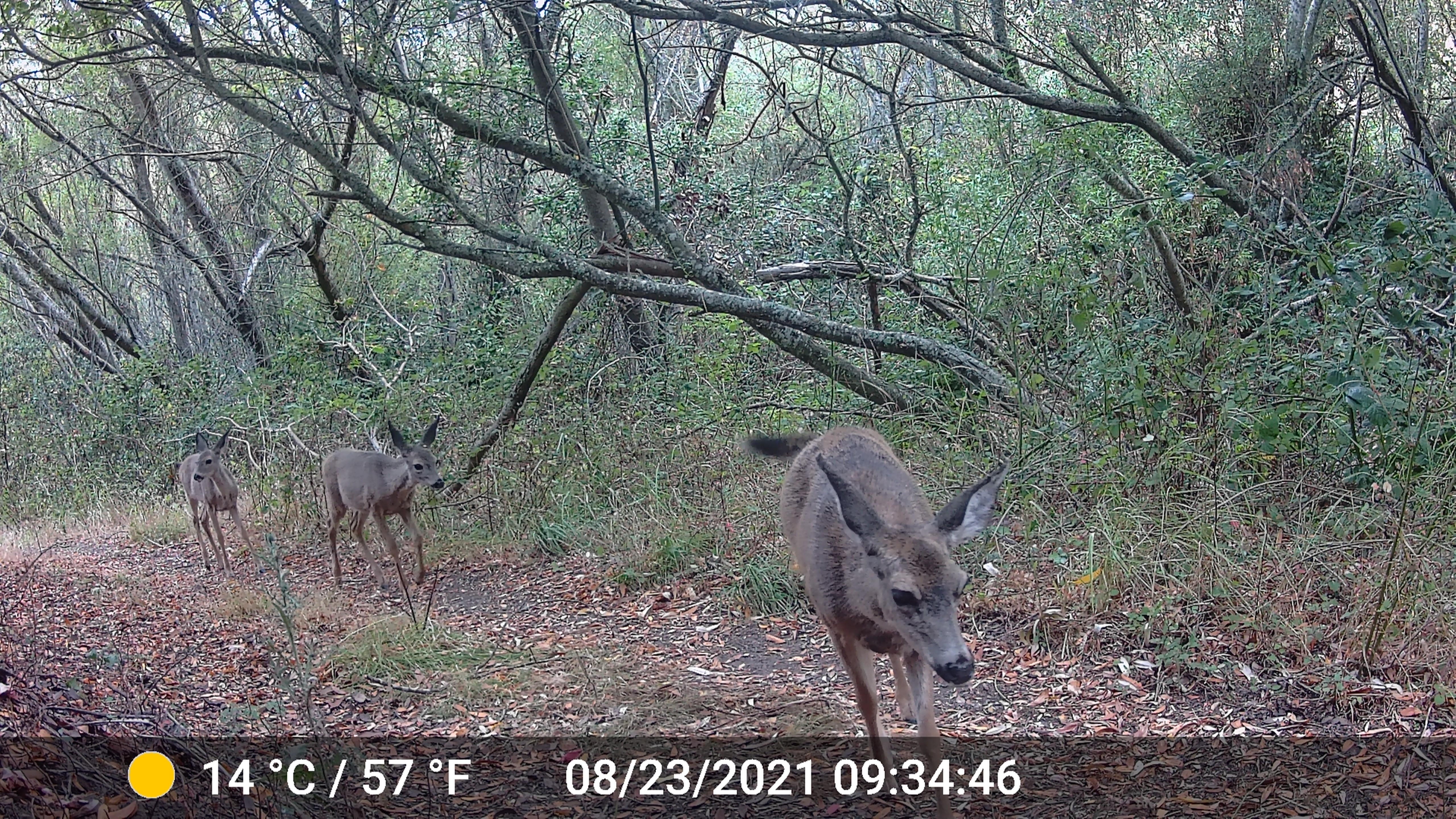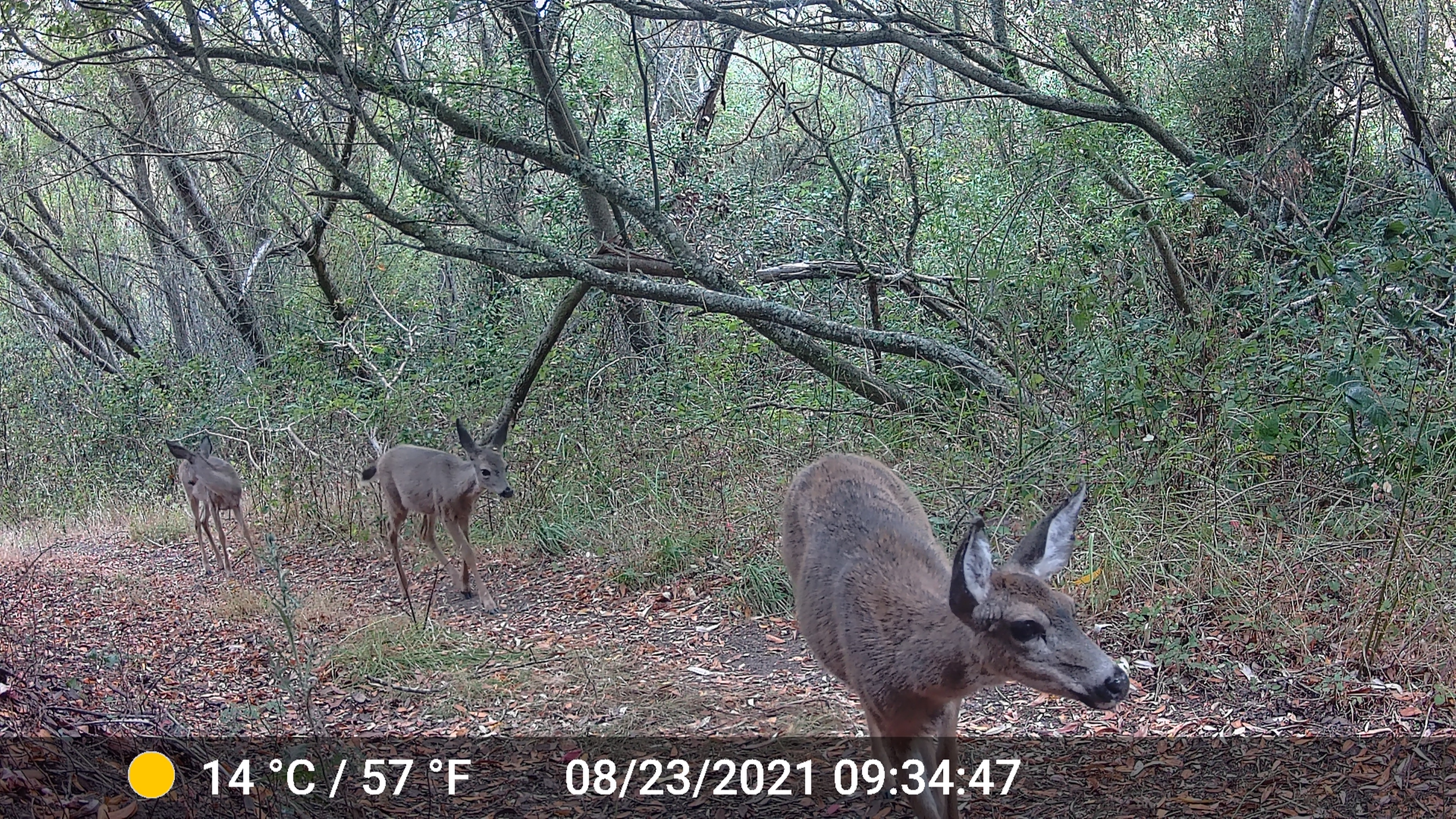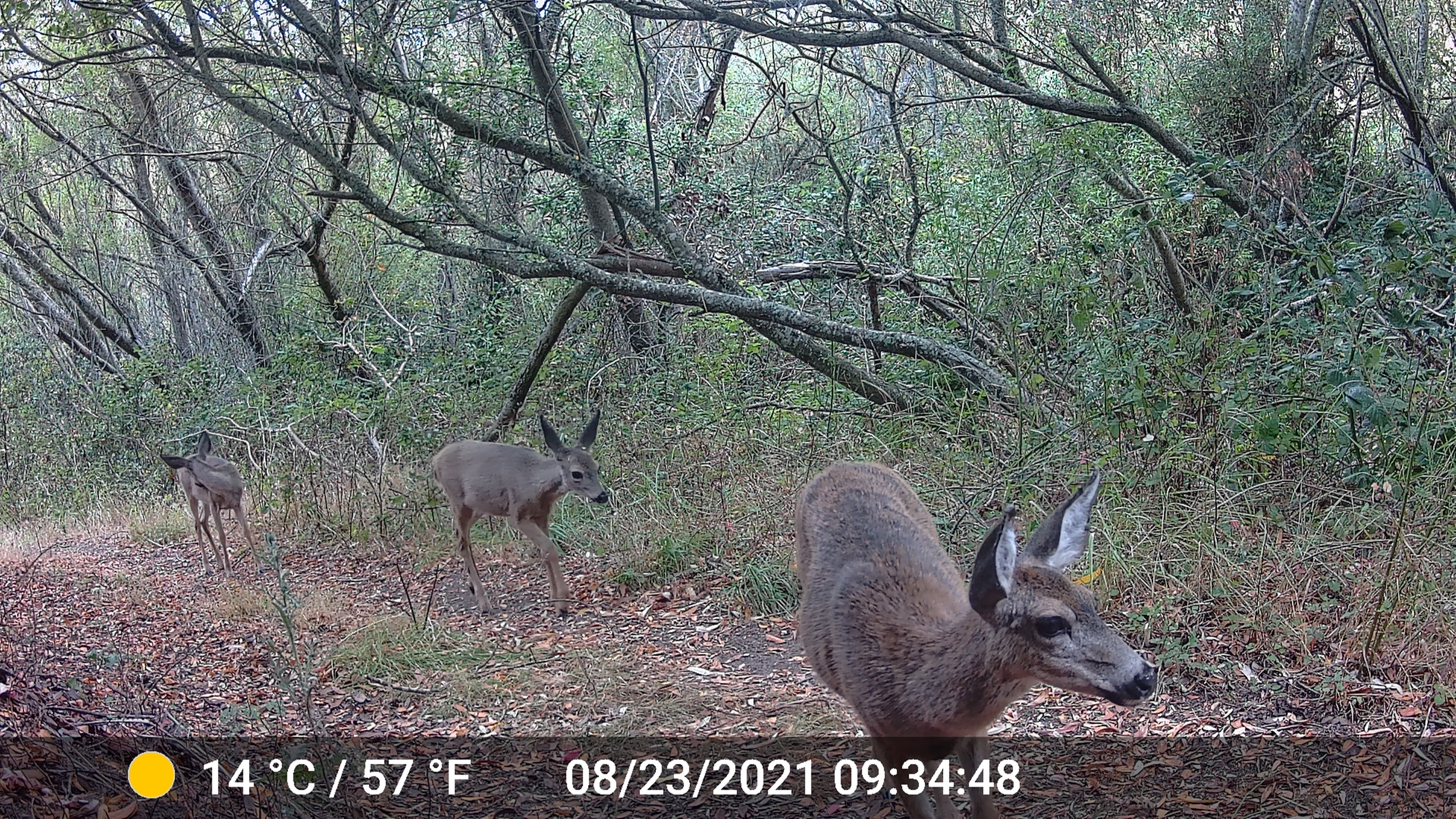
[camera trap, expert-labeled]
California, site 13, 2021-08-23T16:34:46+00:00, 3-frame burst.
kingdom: Animalia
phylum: Chordata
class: Mammalia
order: Artiodactyla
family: Cervidae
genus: Odocoileus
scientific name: Odocoileus hemionus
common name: mule deer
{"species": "mule deer (Odocoileus hemionus)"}